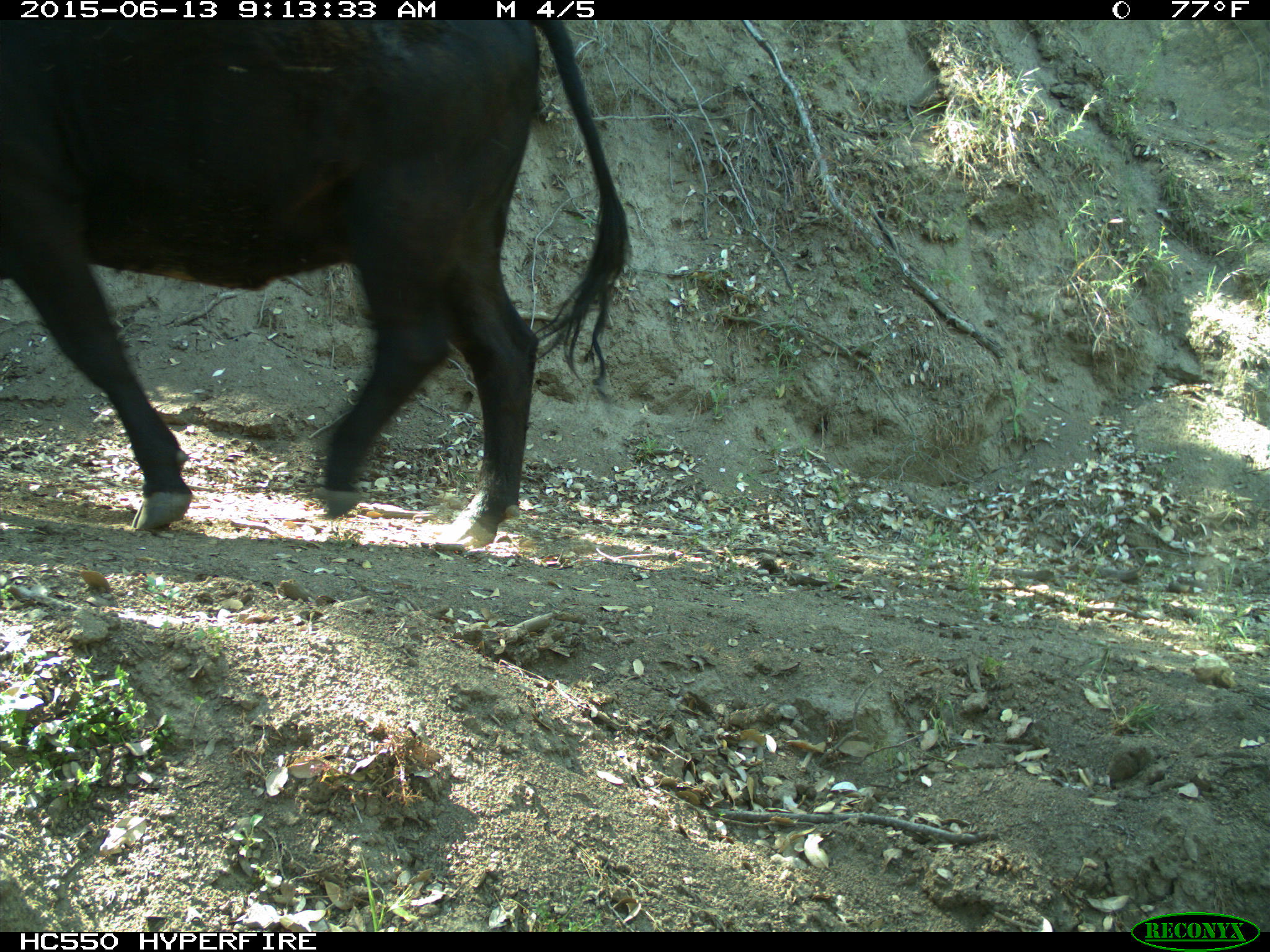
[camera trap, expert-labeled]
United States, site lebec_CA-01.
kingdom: Animalia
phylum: Chordata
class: Mammalia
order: Artiodactyla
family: Bovidae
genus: Bos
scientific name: Bos taurus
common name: domestic cow